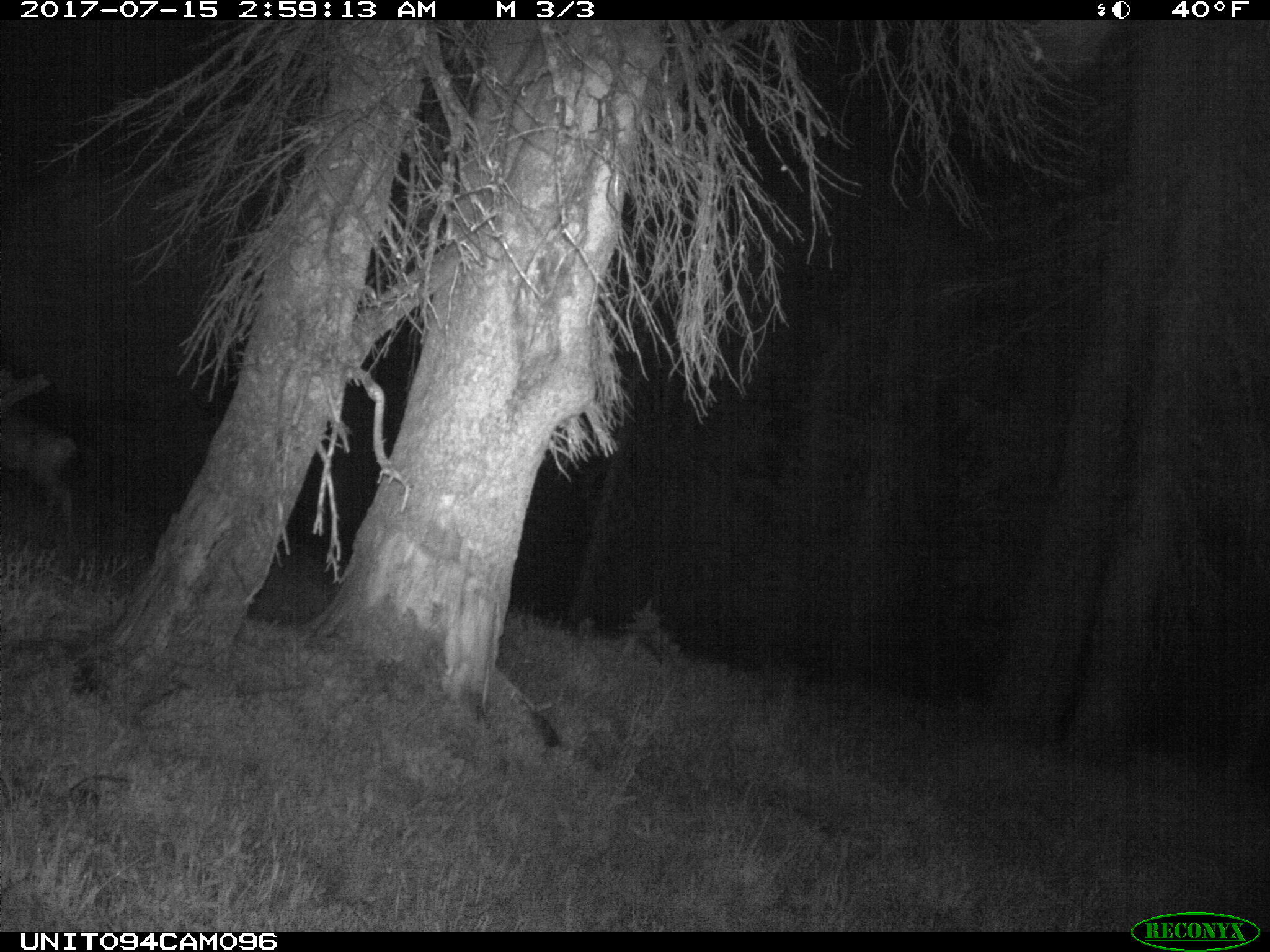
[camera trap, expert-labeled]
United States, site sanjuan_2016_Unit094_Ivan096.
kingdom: Animalia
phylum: Chordata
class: Mammalia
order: Artiodactyla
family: Cervidae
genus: Odocoileus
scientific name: Odocoileus hemionus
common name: mule deer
Odocoileus hemionus (mule deer).